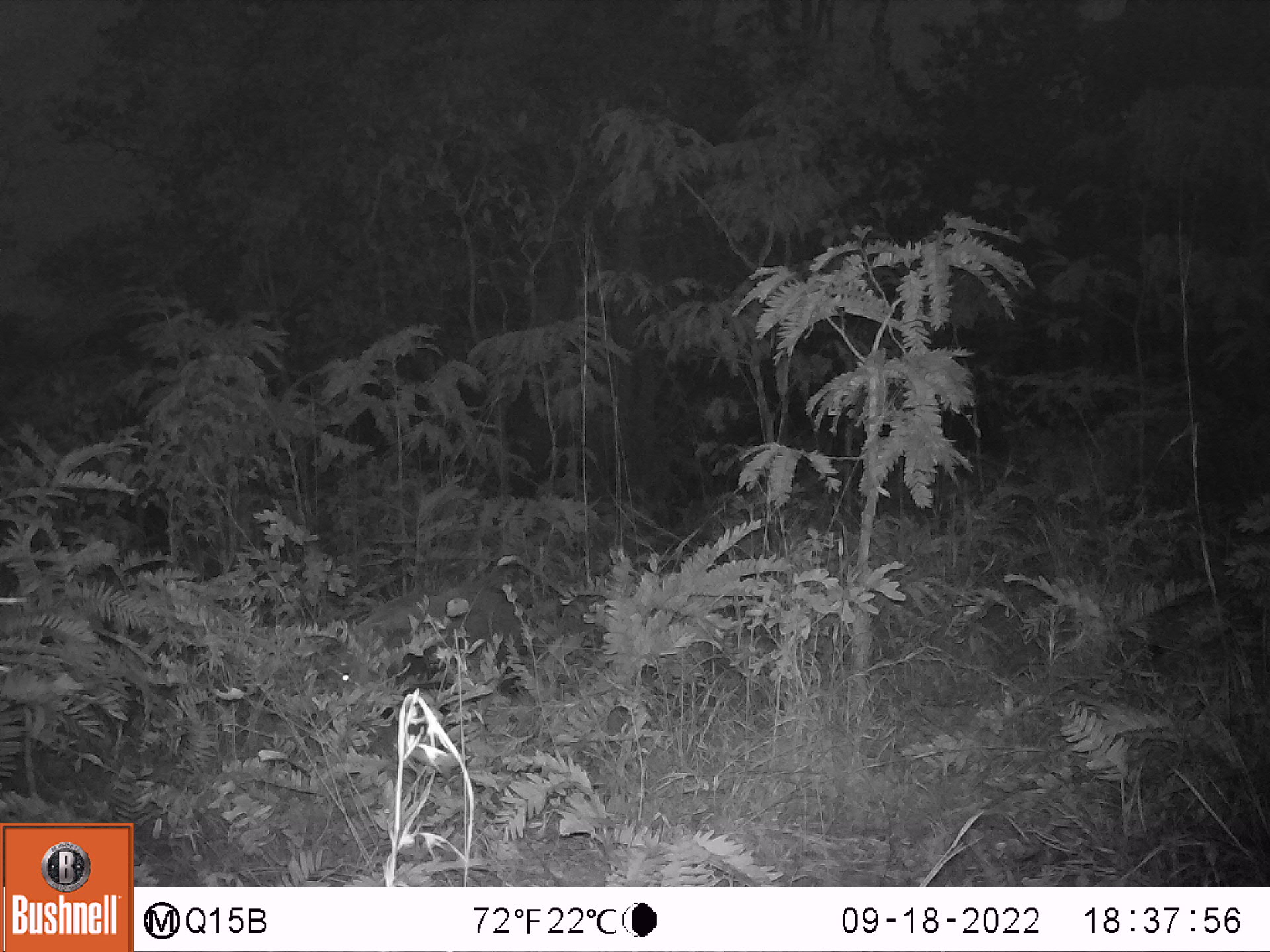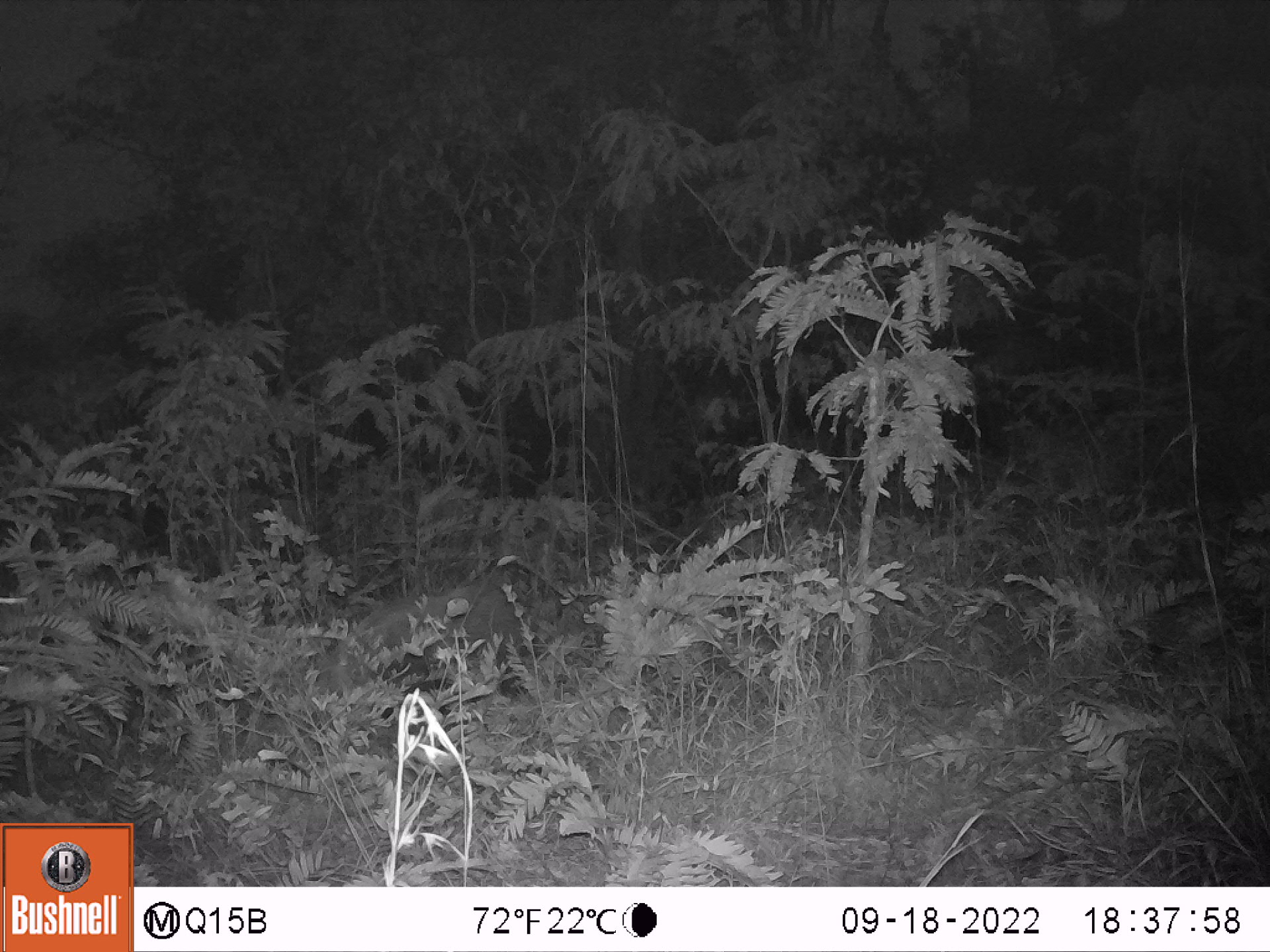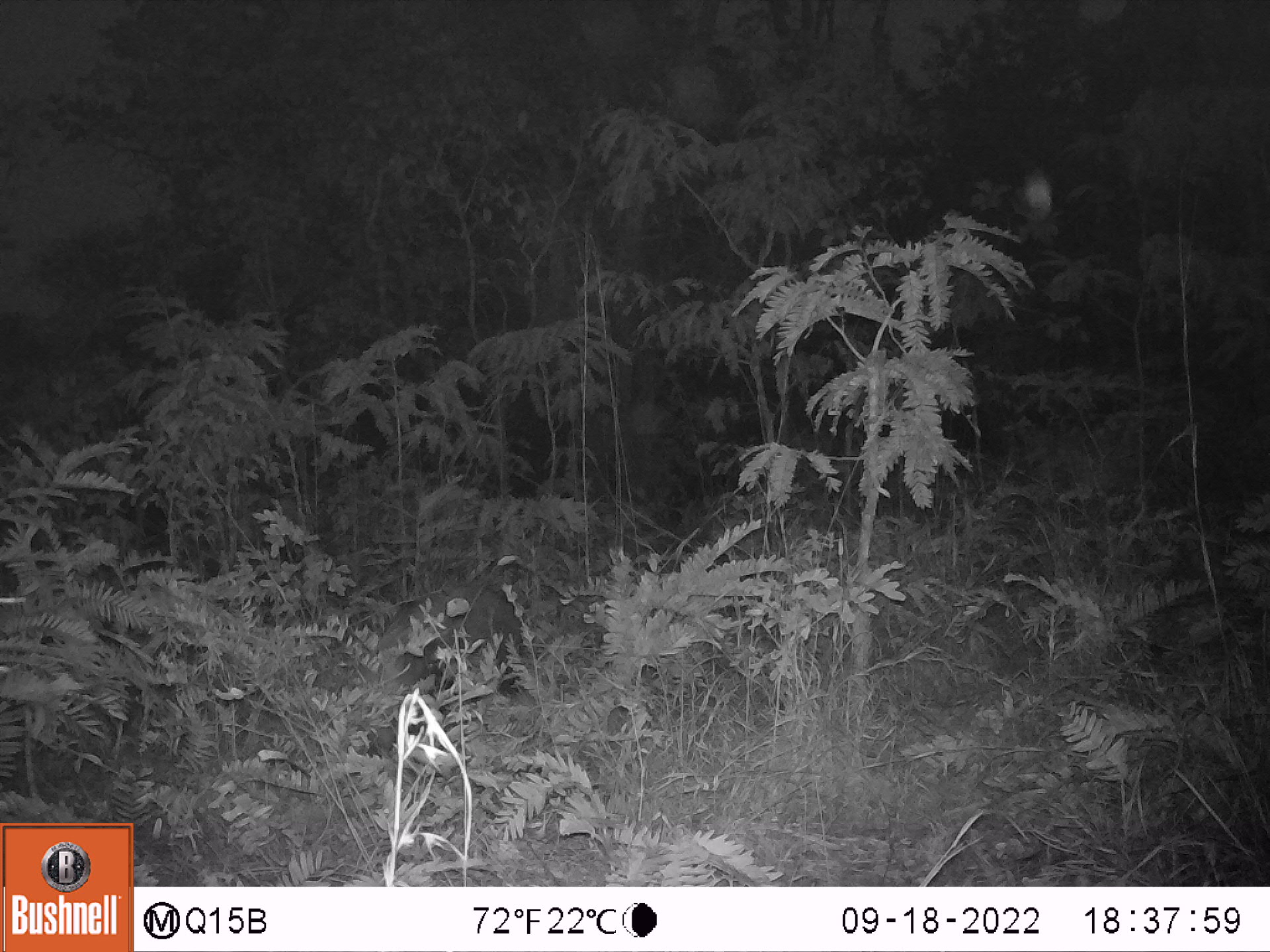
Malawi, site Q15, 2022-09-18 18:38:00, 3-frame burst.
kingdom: Animalia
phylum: Chordata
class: Mammalia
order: Artiodactyla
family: Suidae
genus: Potamochoerus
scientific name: Potamochoerus larvatus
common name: bushpig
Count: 1.